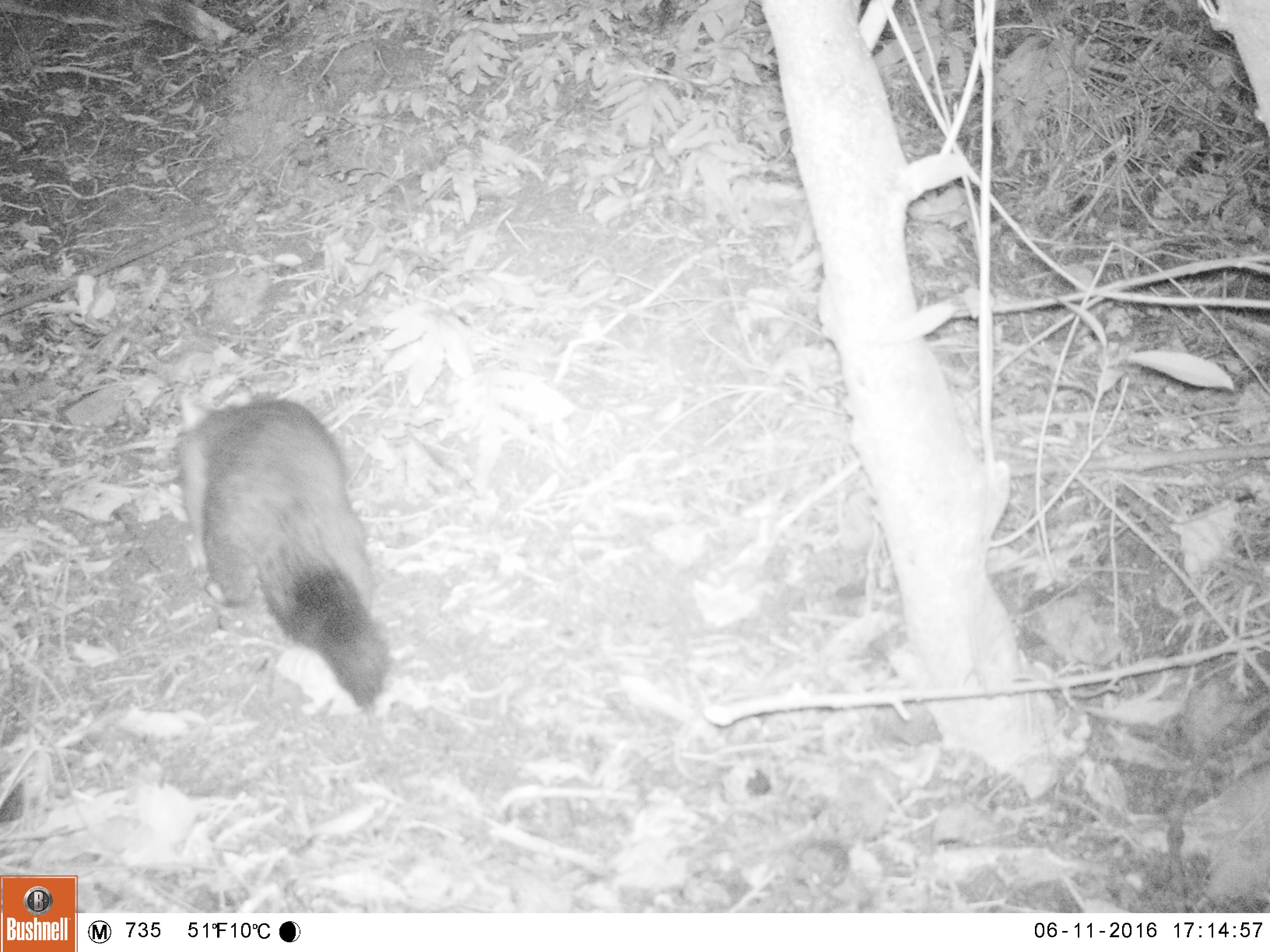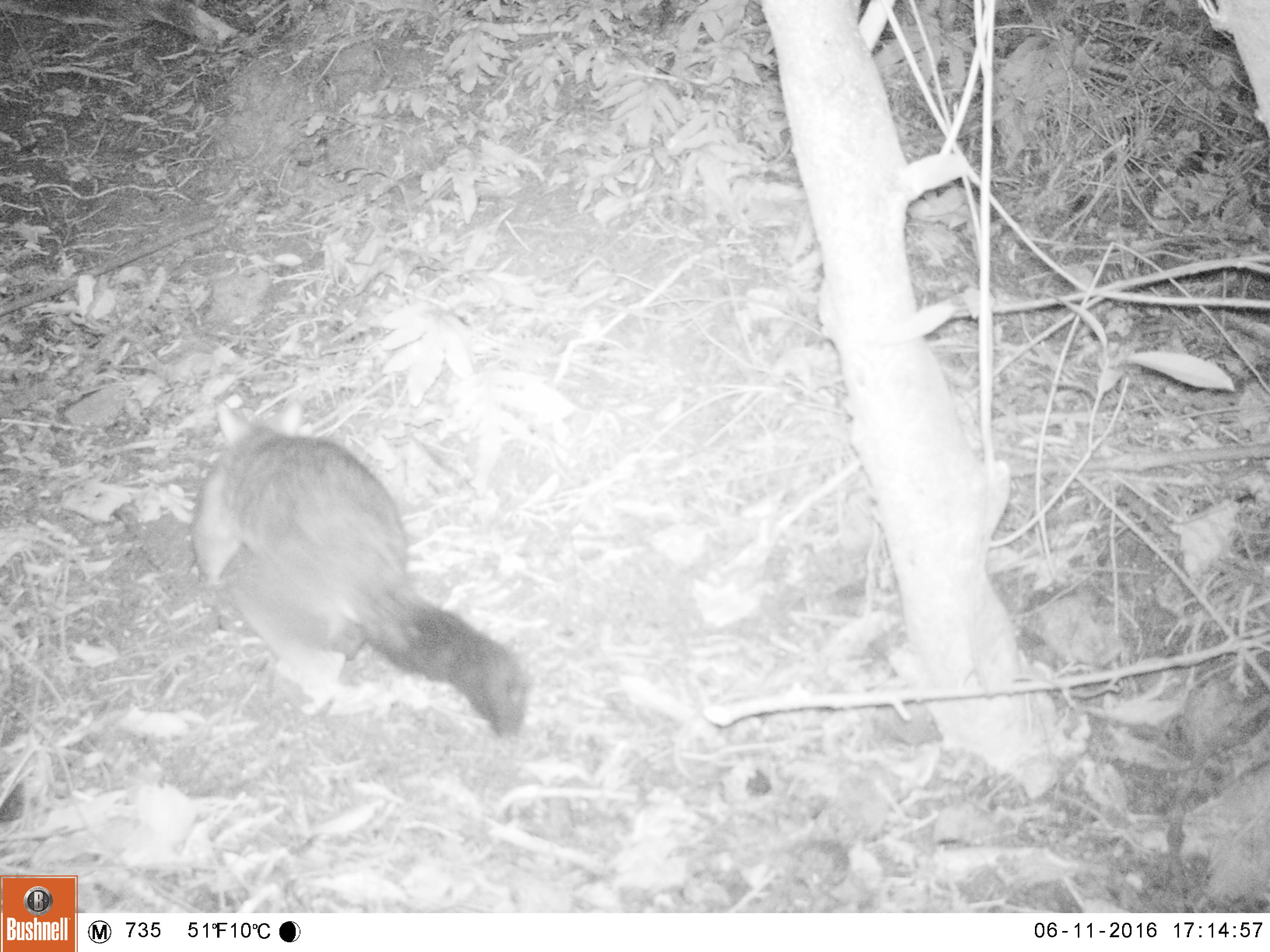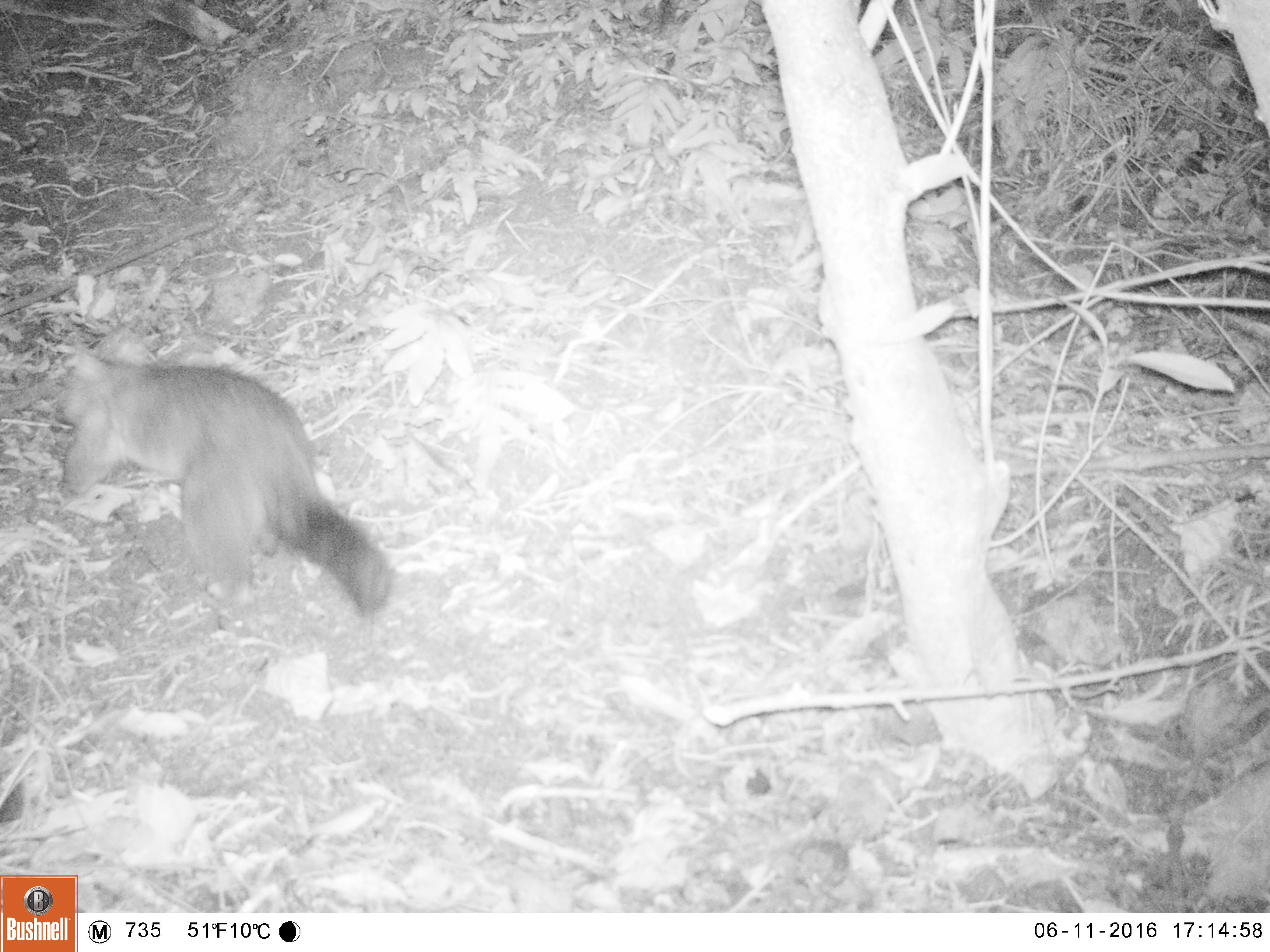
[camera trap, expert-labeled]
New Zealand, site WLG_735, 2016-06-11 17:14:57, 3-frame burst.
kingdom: Animalia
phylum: Chordata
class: Mammalia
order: Diprotodontia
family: Phalangeridae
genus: Trichosurus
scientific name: Trichosurus vulpecula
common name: common brushtail possum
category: possum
Possum (common brushtail possum) (Trichosurus vulpecula).